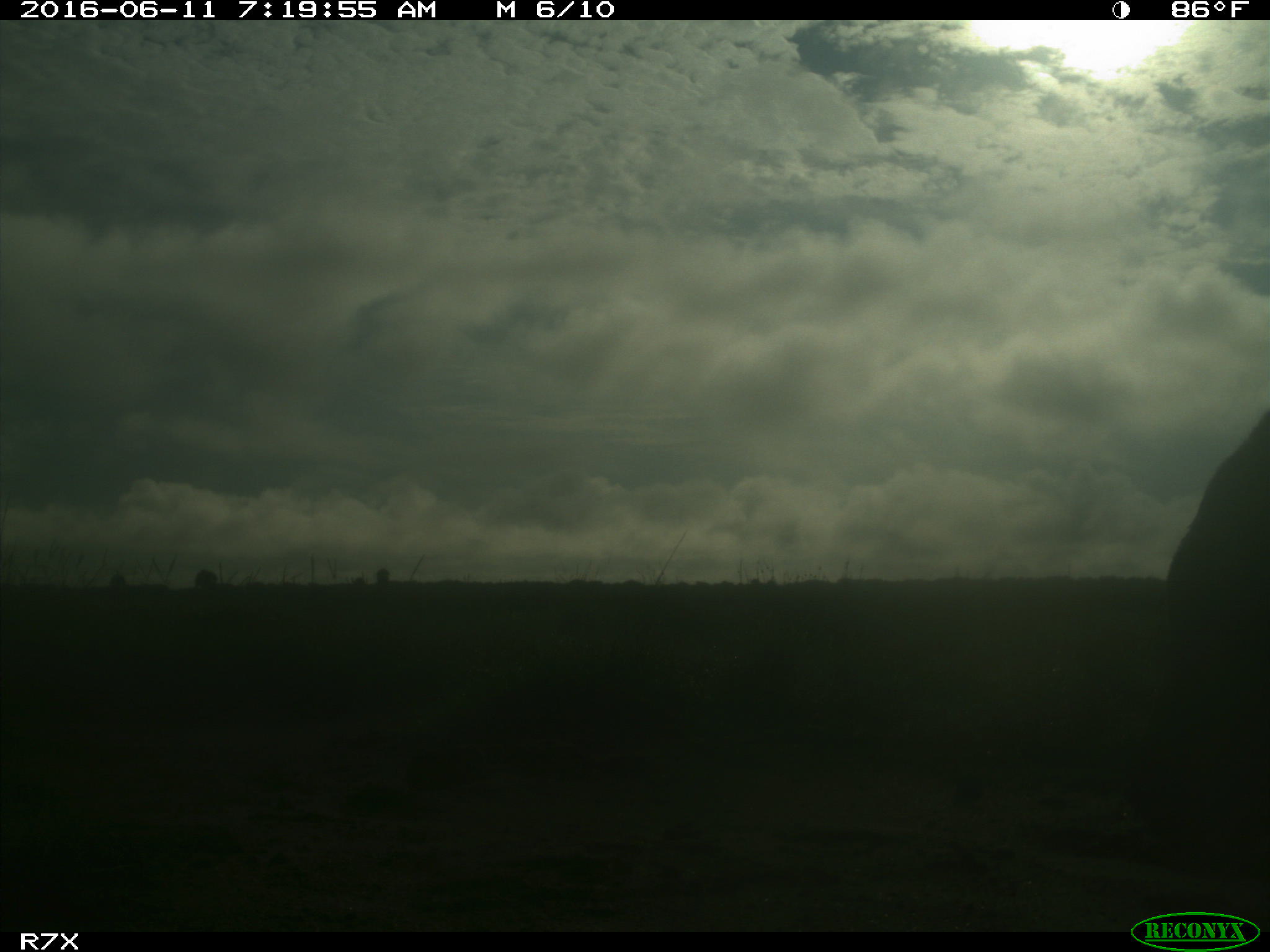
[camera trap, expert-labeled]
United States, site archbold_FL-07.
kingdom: Animalia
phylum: Chordata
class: Mammalia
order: Artiodactyla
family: Bovidae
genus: Bos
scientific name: Bos taurus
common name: domestic cow